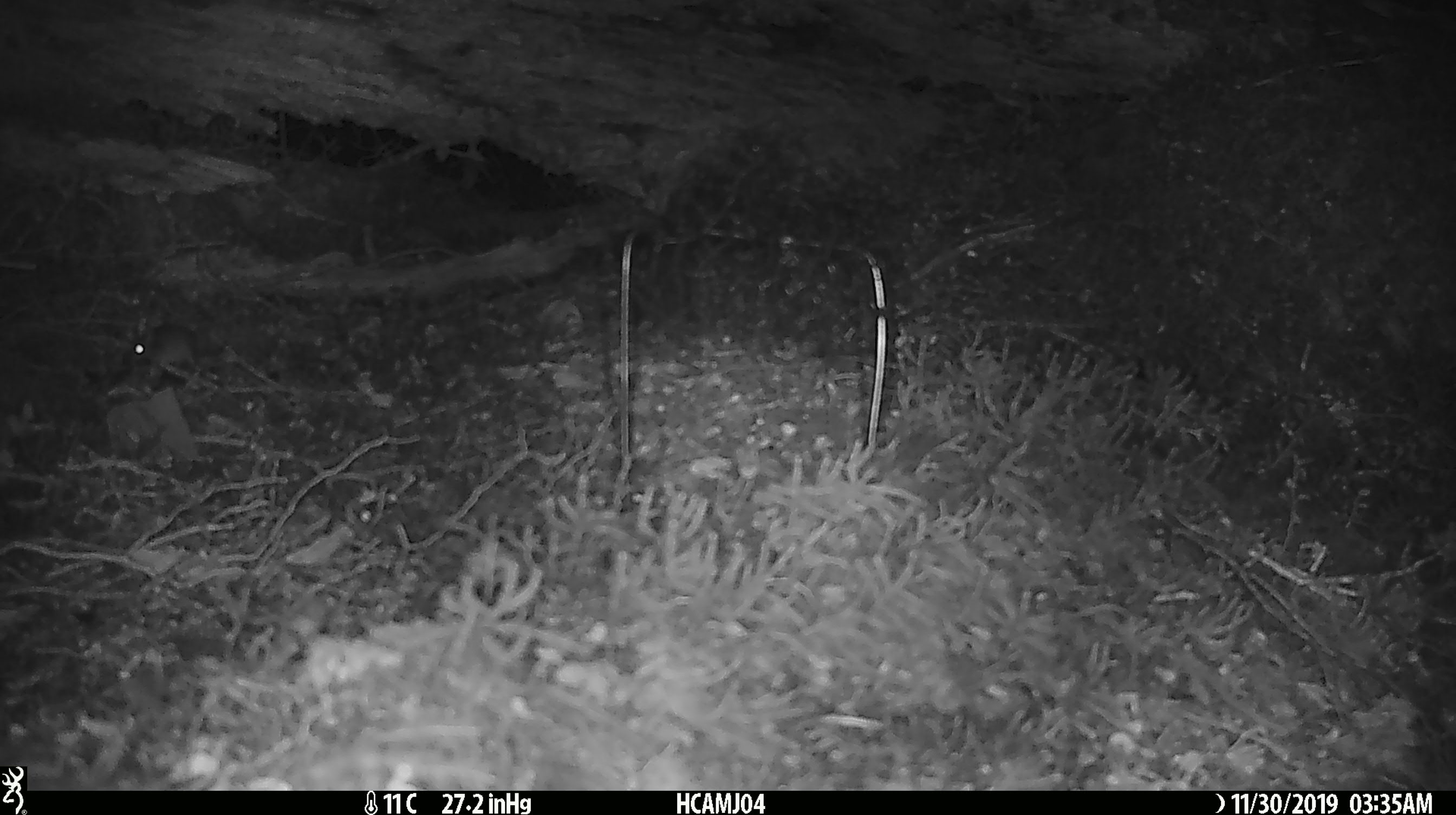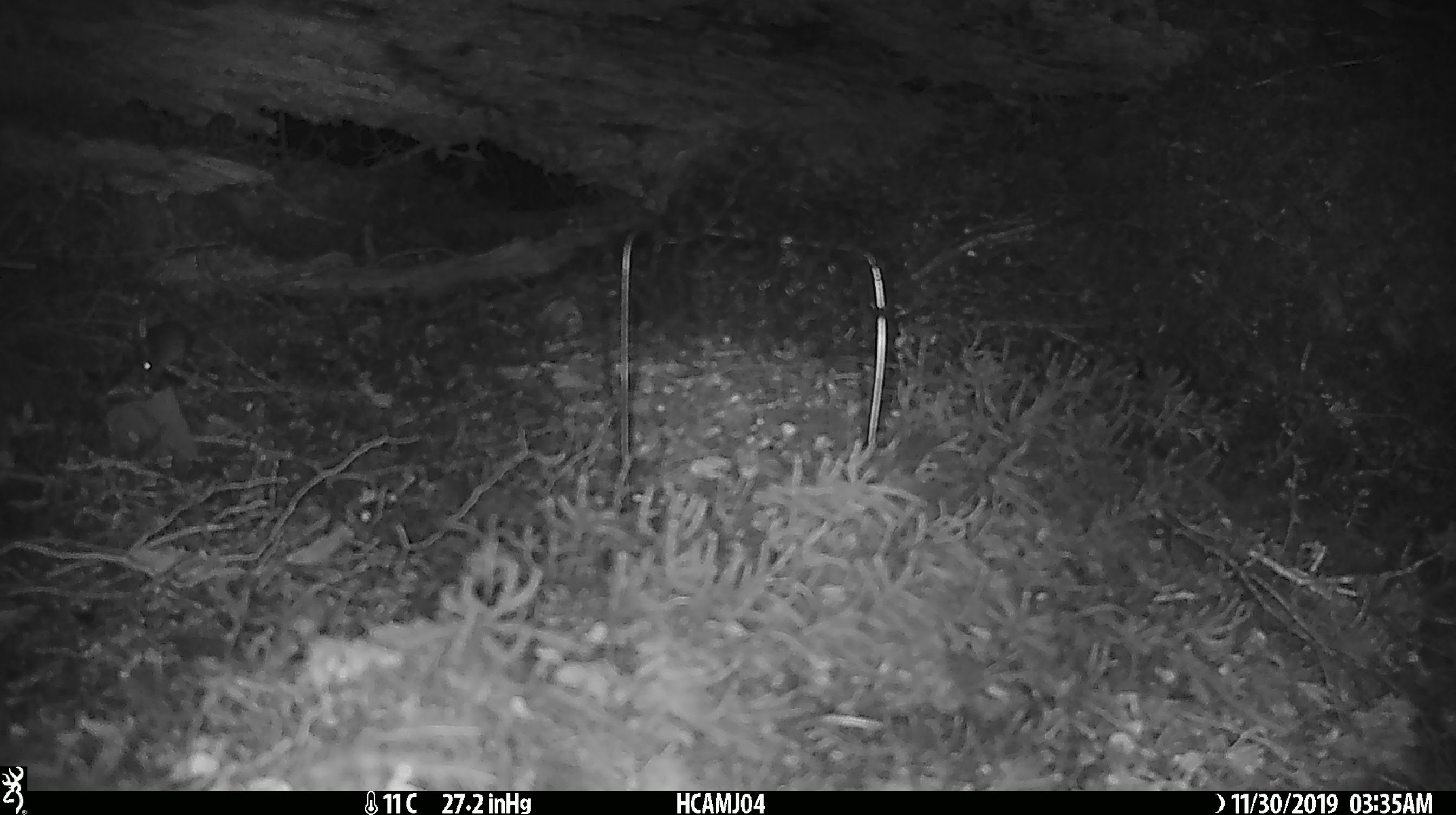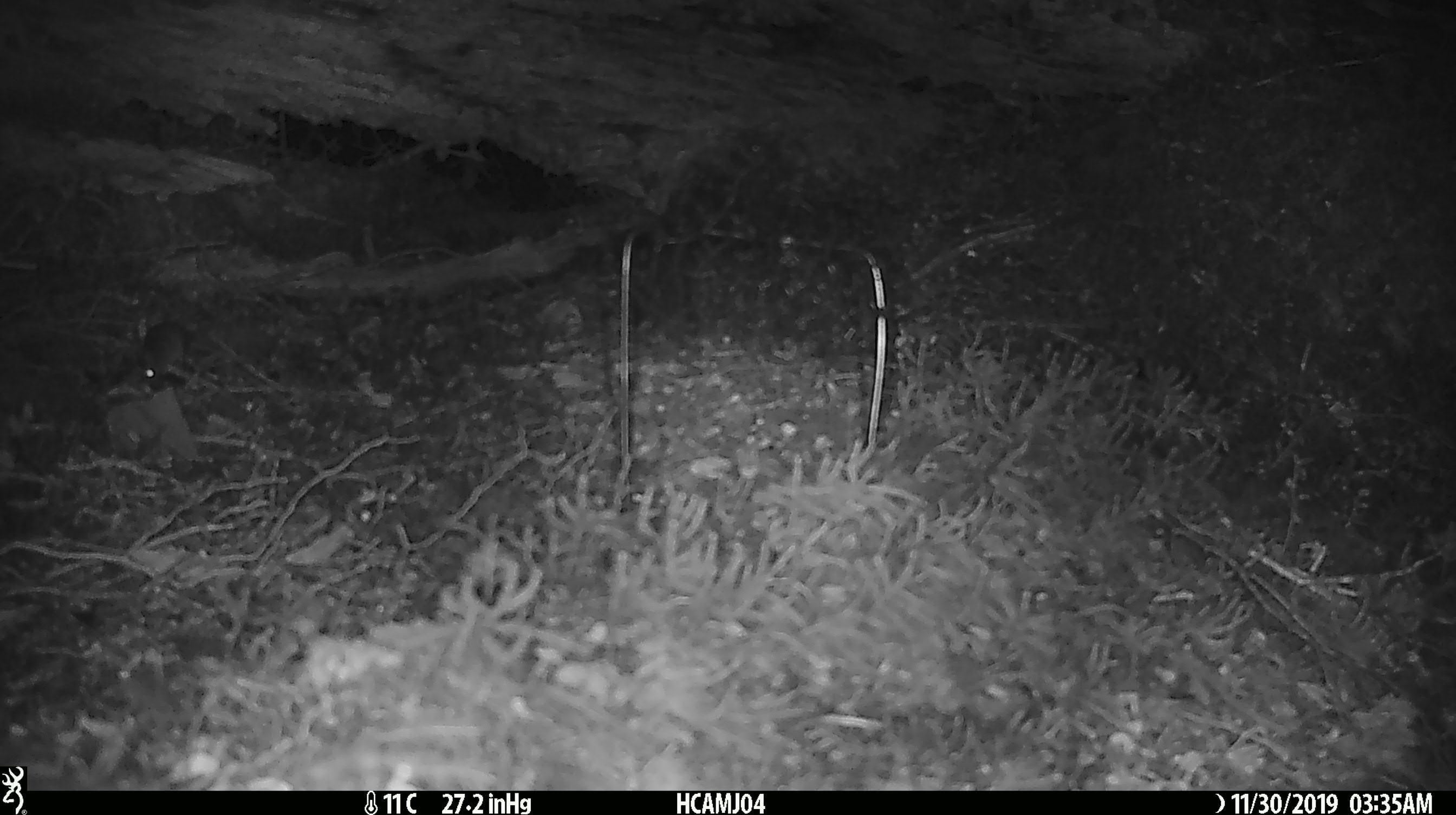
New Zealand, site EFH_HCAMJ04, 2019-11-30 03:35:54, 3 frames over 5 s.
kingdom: Animalia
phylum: Chordata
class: Mammalia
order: Rodentia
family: Muridae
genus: Mus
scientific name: Mus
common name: mouse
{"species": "mouse (Mus)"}